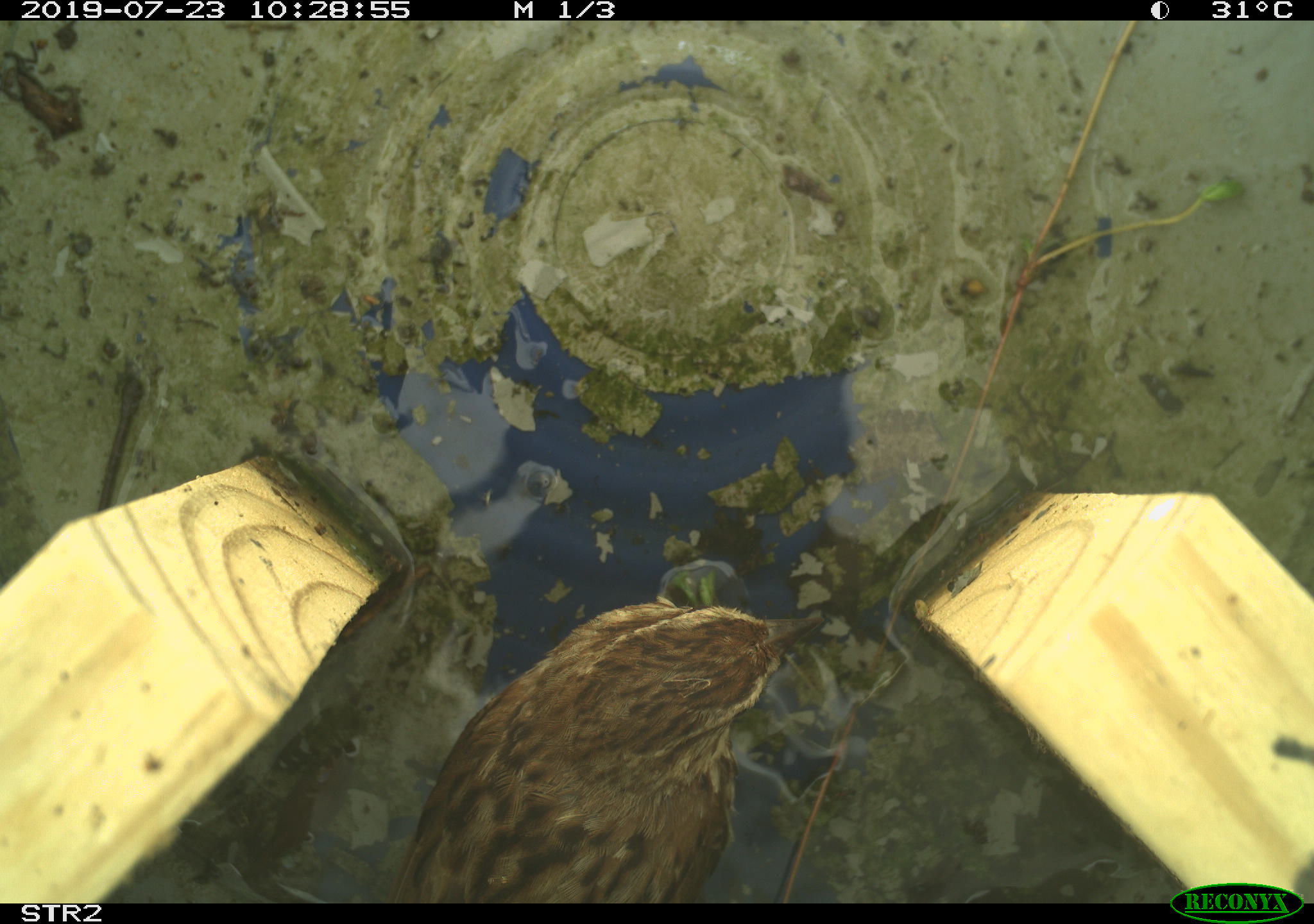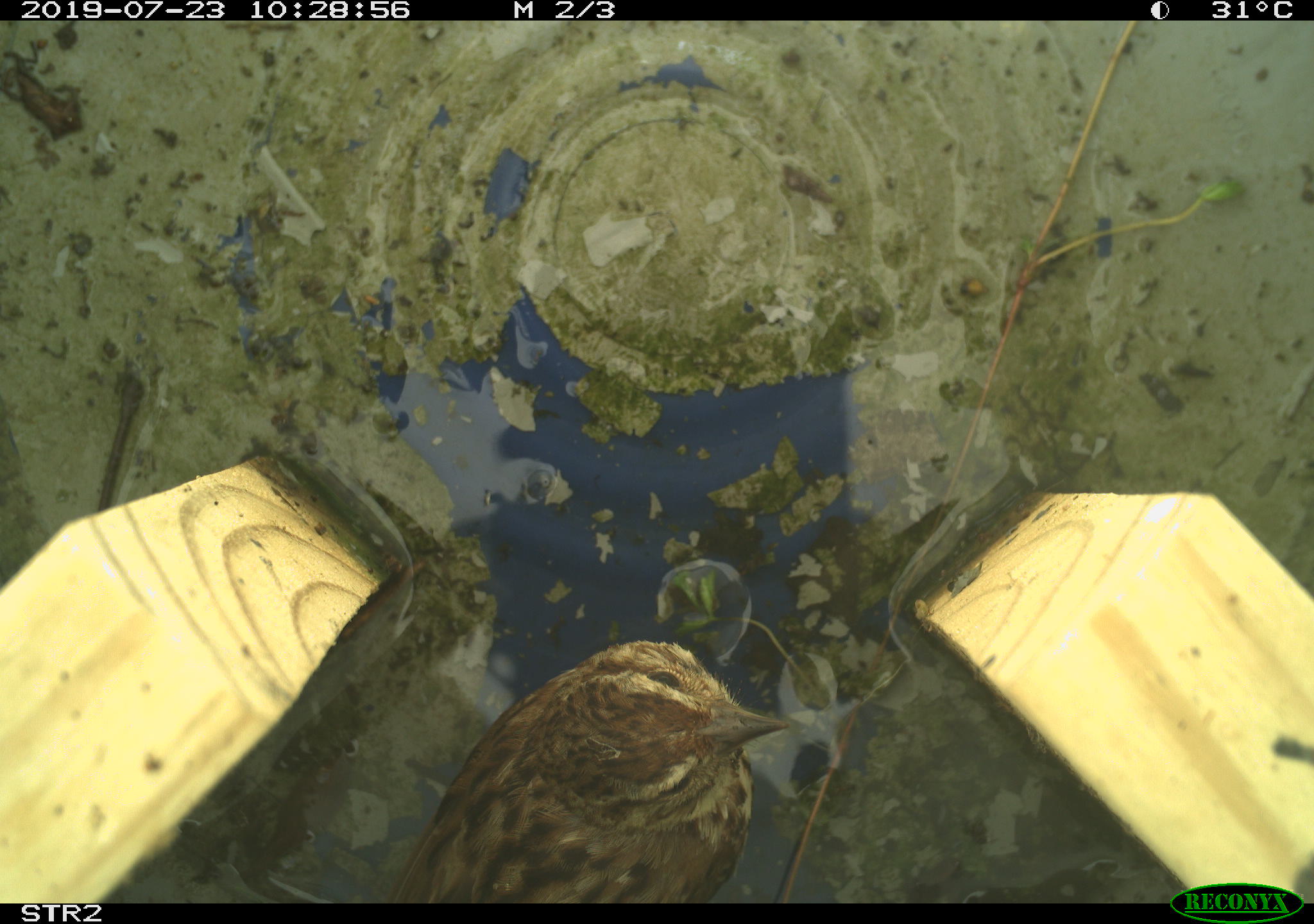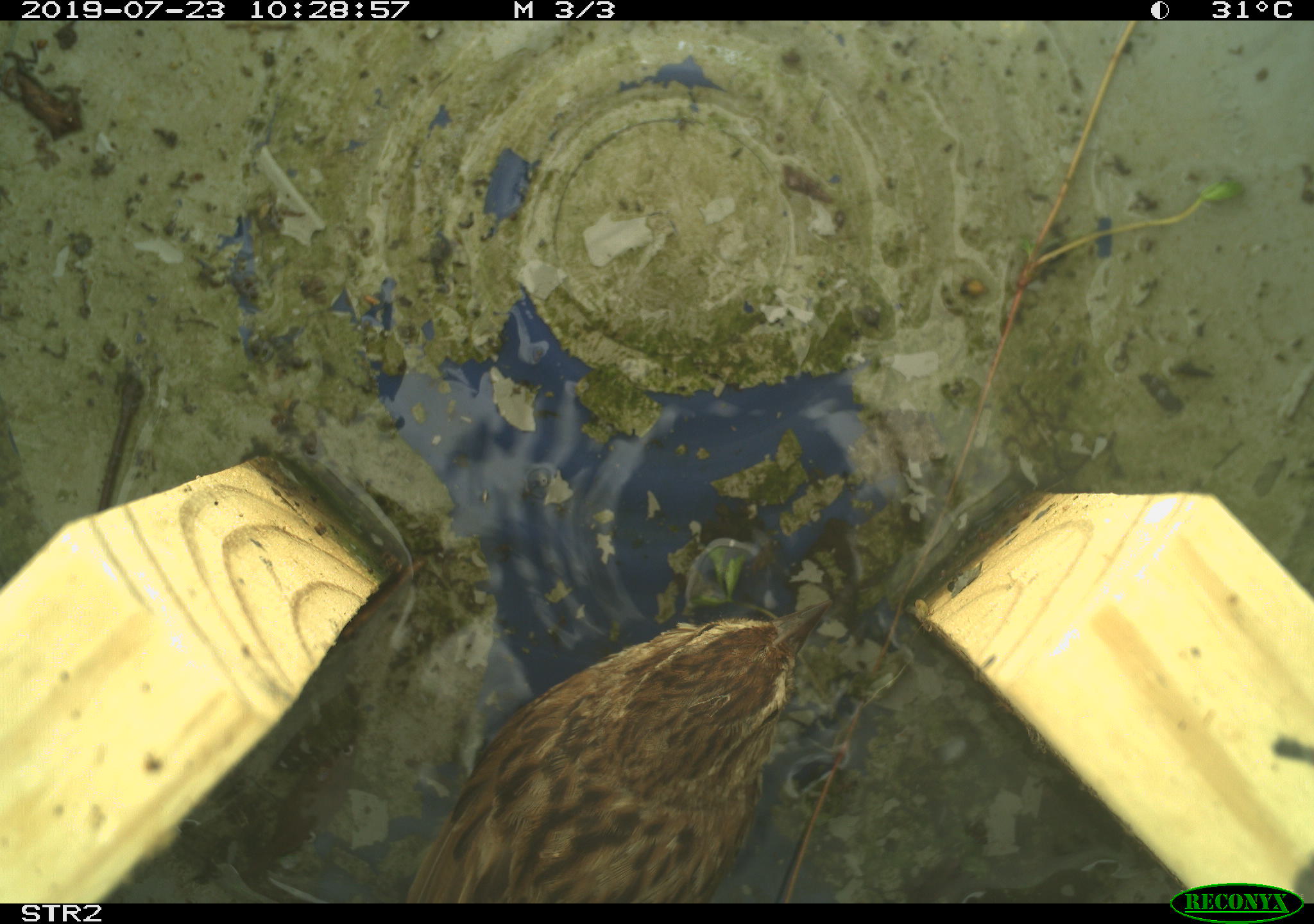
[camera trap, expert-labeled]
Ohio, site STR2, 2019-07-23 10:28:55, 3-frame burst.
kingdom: Animalia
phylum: Chordata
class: Aves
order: Passeriformes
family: Passerellidae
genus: Melospiza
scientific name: Melospiza melodia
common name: song sparrow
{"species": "song sparrow (Melospiza melodia)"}